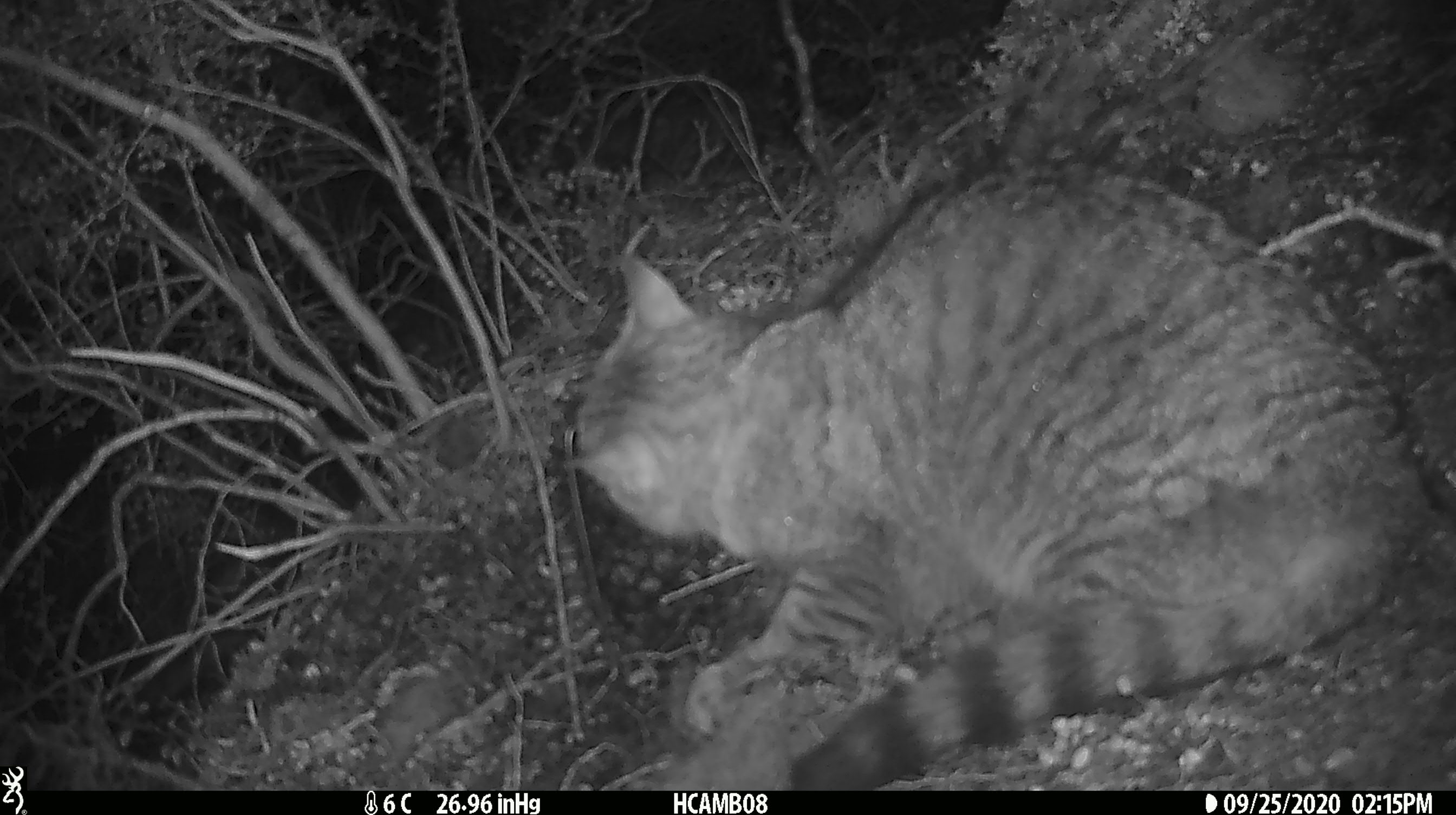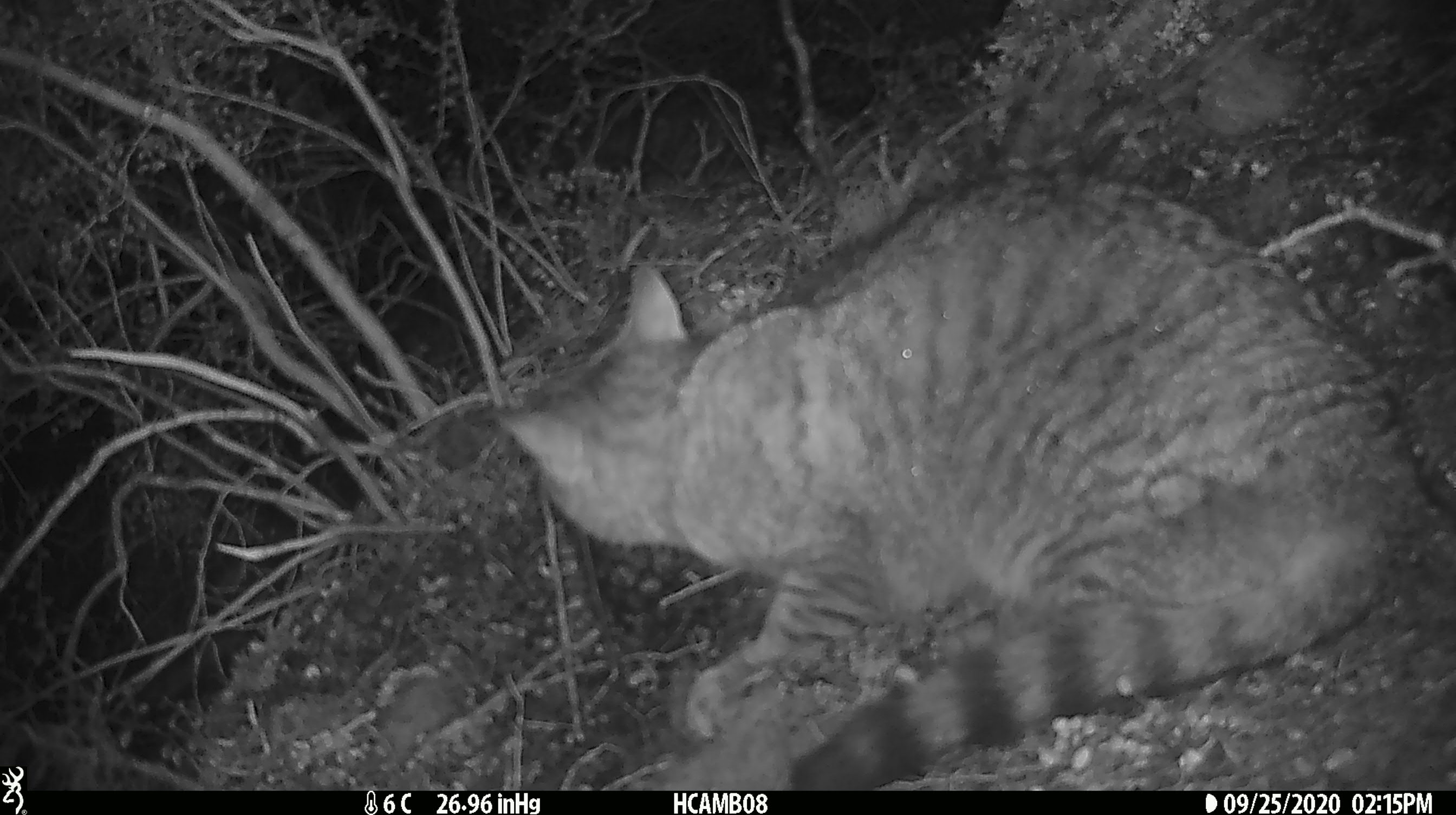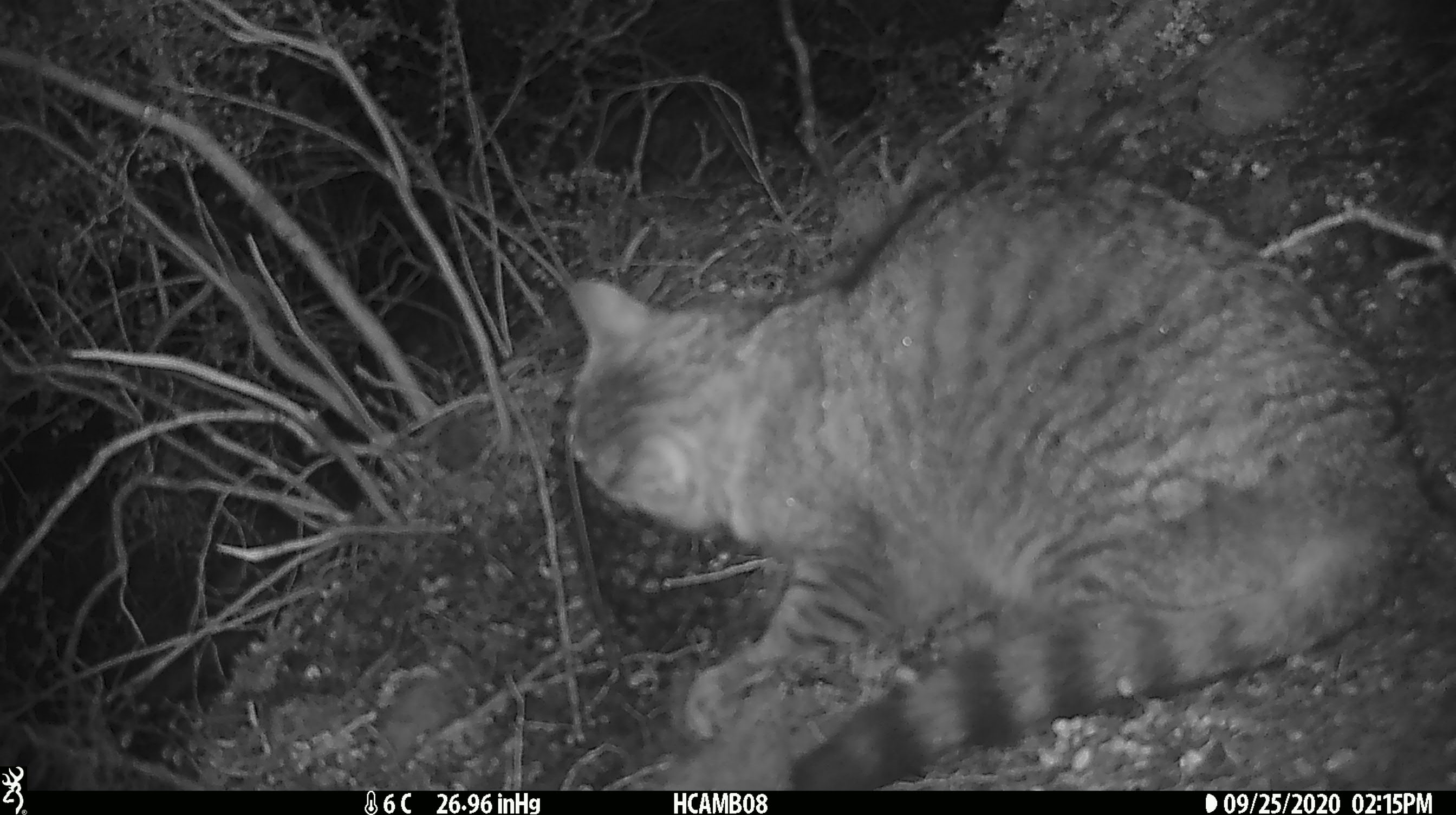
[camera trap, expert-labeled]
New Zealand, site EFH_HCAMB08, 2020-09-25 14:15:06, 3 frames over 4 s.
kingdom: Animalia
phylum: Chordata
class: Mammalia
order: Carnivora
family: Felidae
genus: Felis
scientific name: Felis catus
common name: domestic cat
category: cat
Cat (domestic cat) (Felis catus).